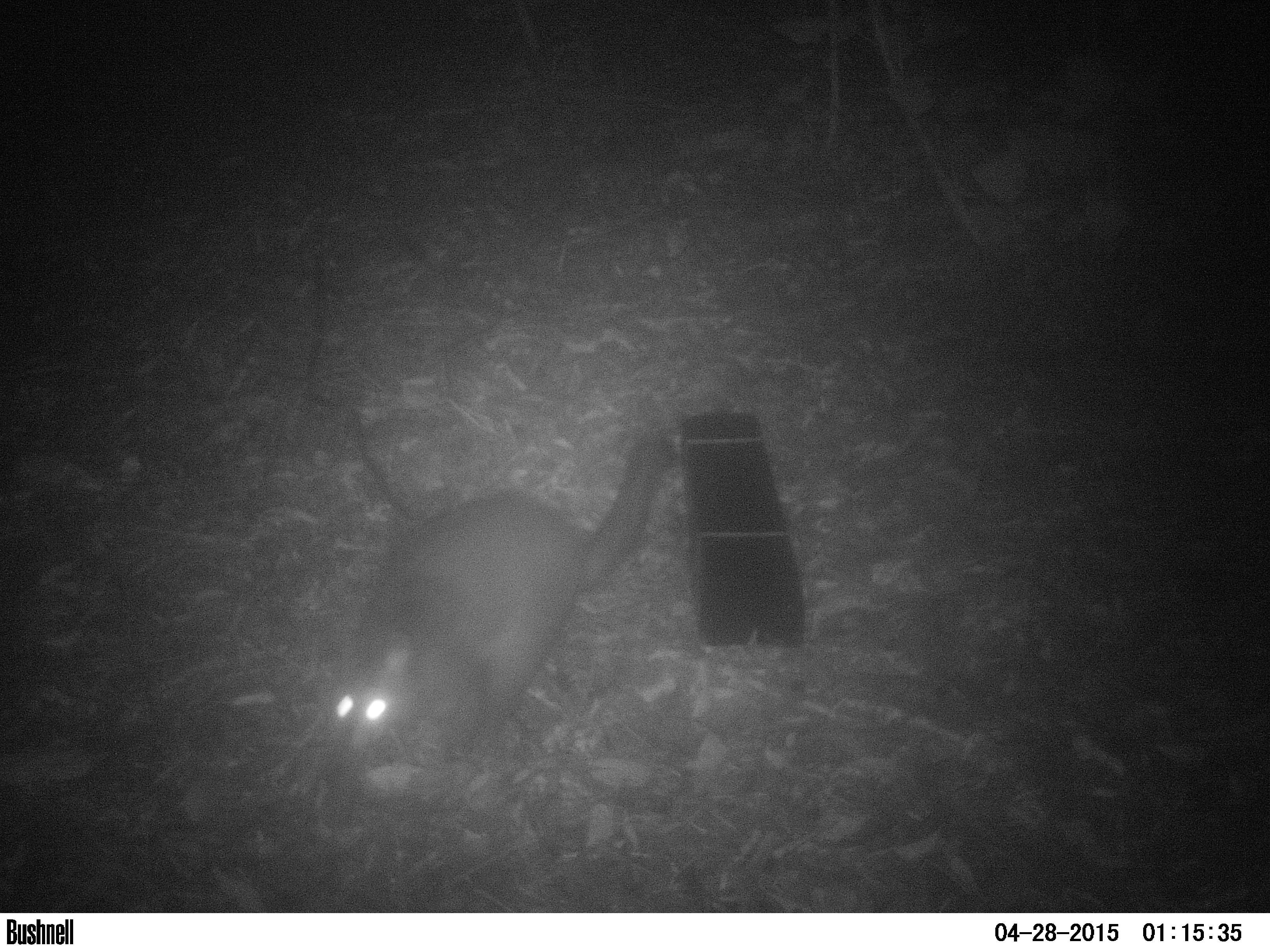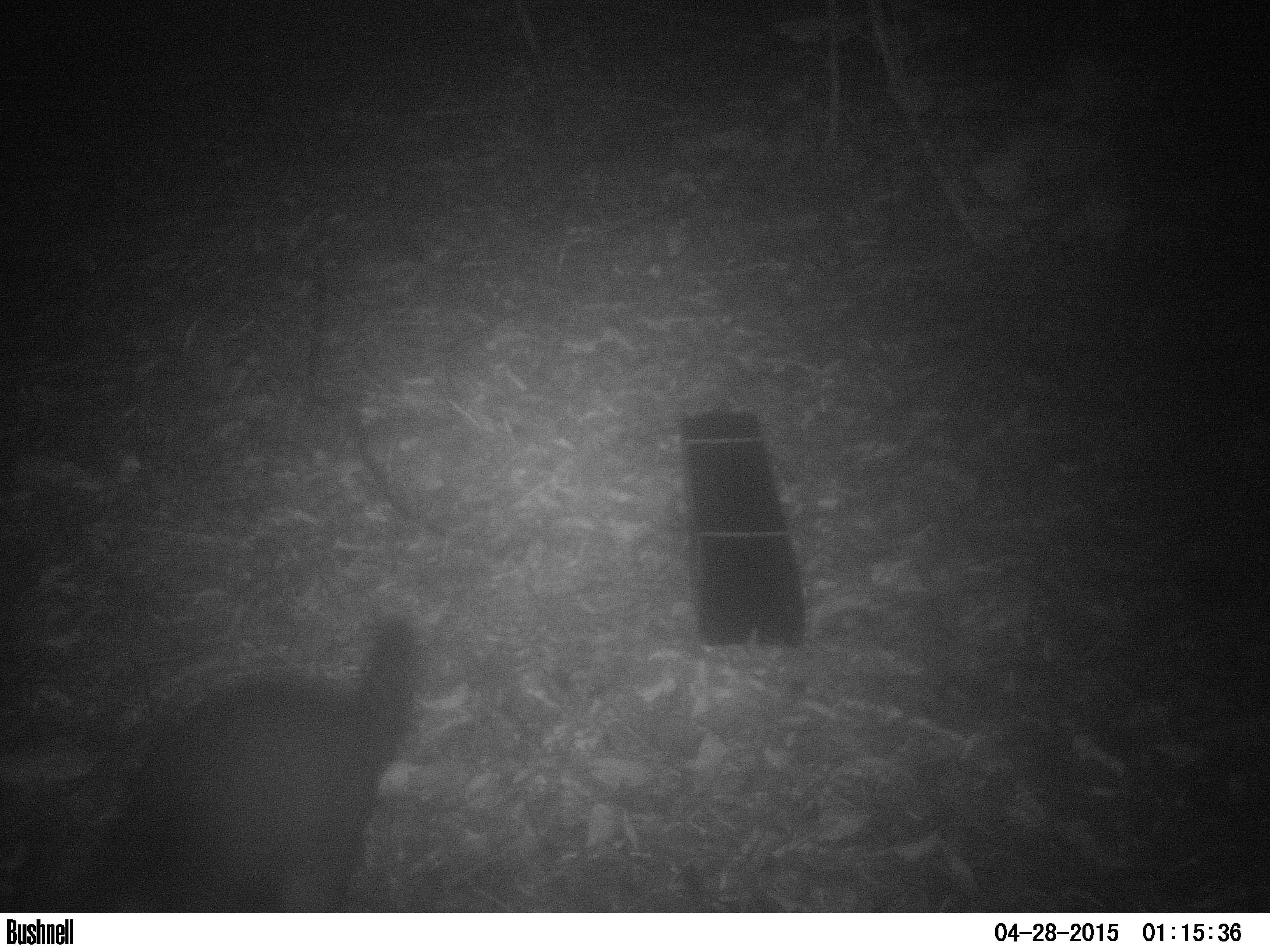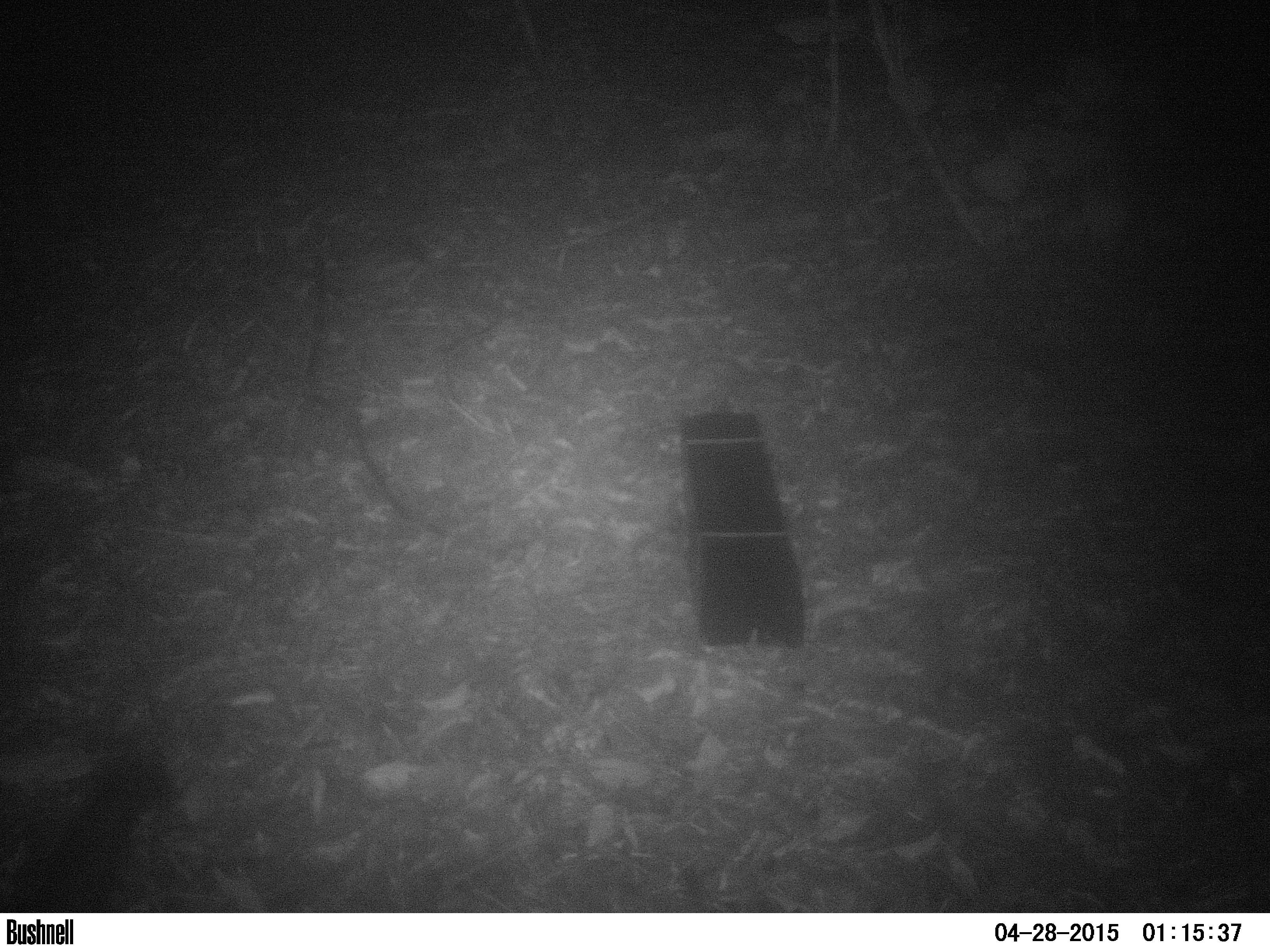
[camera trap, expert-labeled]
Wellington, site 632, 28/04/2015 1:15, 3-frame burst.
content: unidentified animal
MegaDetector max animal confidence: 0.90